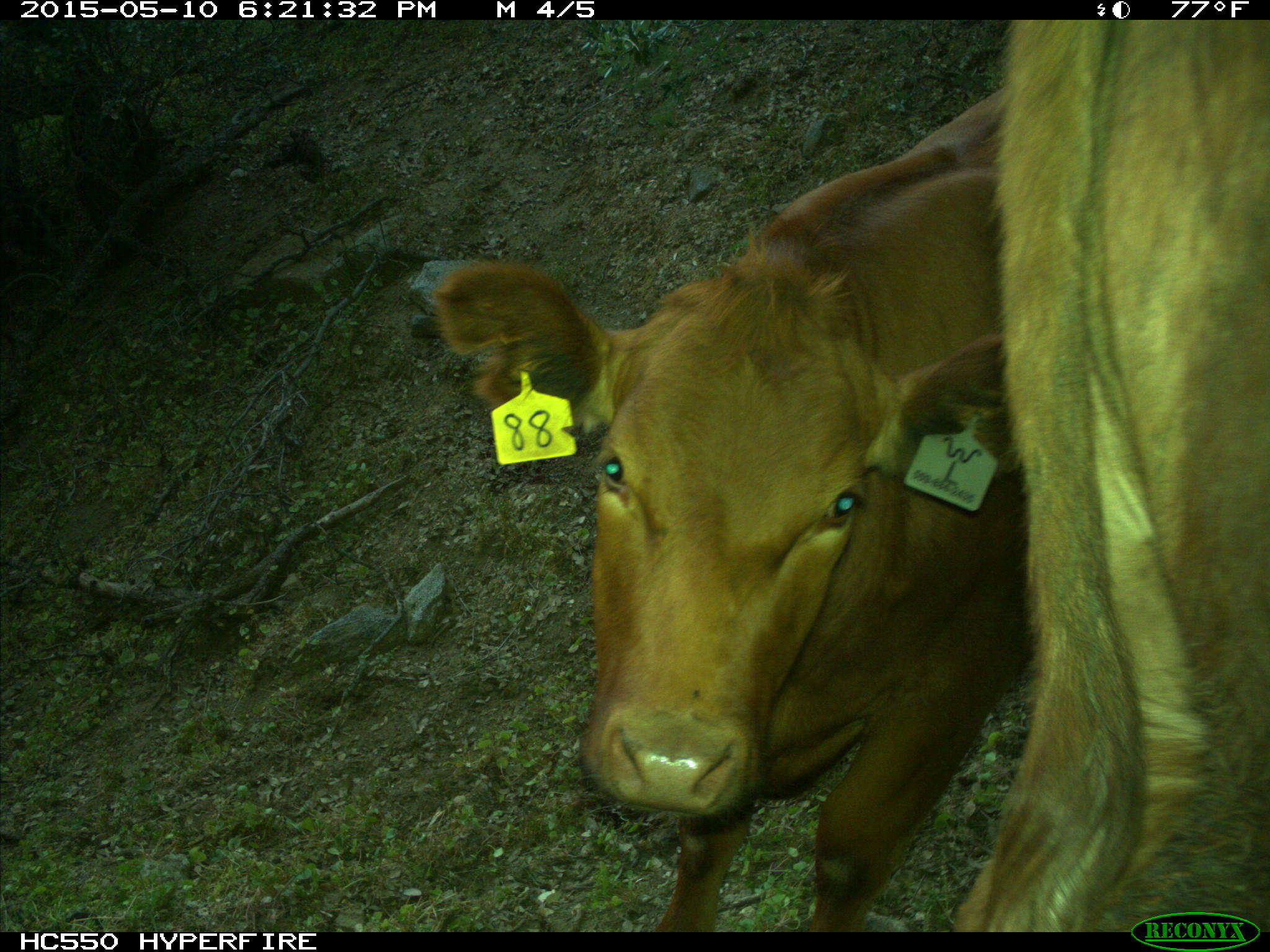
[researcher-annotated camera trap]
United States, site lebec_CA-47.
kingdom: Animalia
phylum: Chordata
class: Mammalia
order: Artiodactyla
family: Bovidae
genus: Bos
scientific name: Bos taurus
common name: domestic cow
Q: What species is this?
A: Bos taurus (domestic cow).